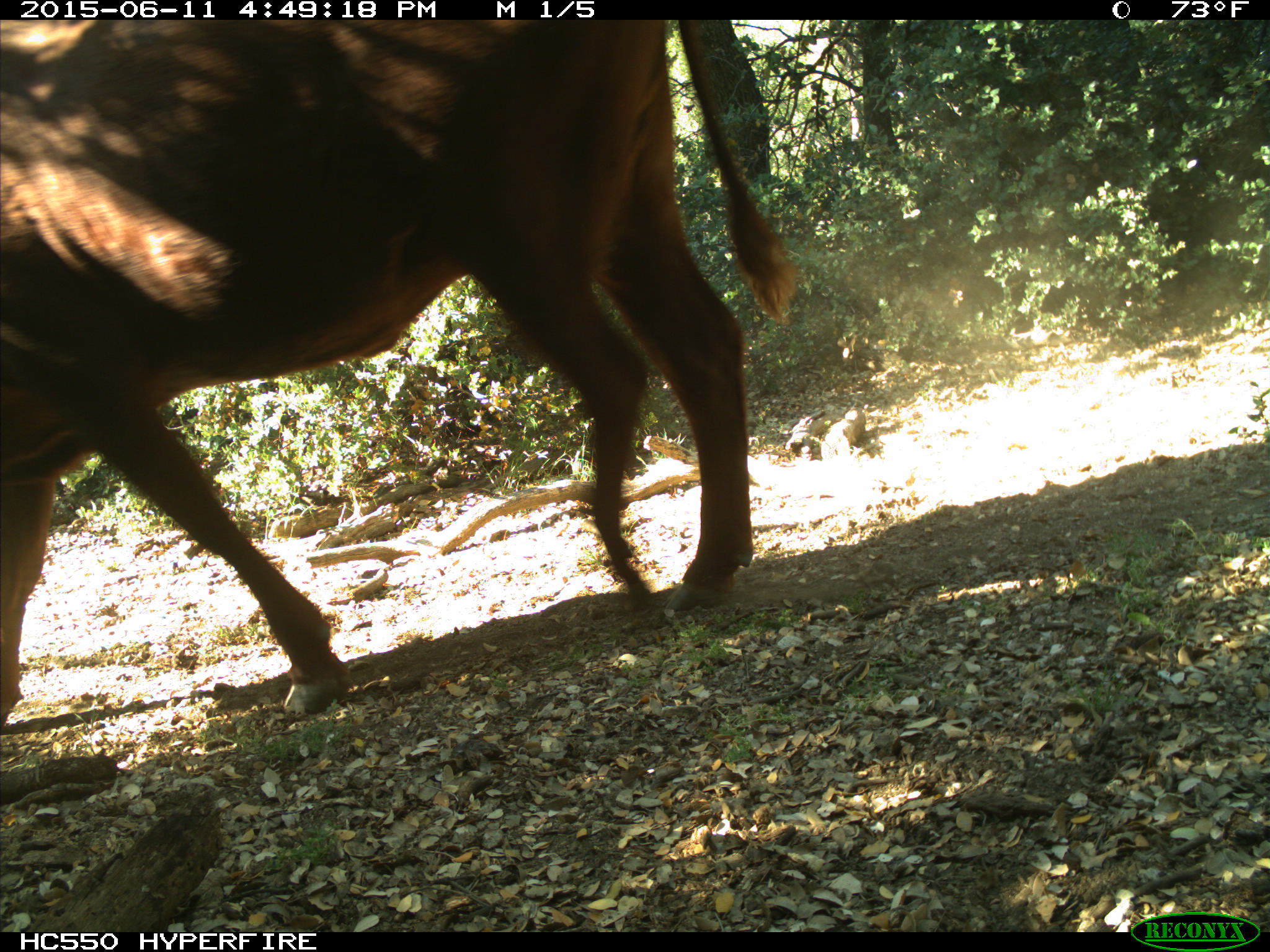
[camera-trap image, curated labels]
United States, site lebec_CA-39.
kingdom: Animalia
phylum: Chordata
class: Mammalia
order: Artiodactyla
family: Bovidae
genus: Bos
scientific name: Bos taurus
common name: domestic cow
Bos taurus (domestic cow).